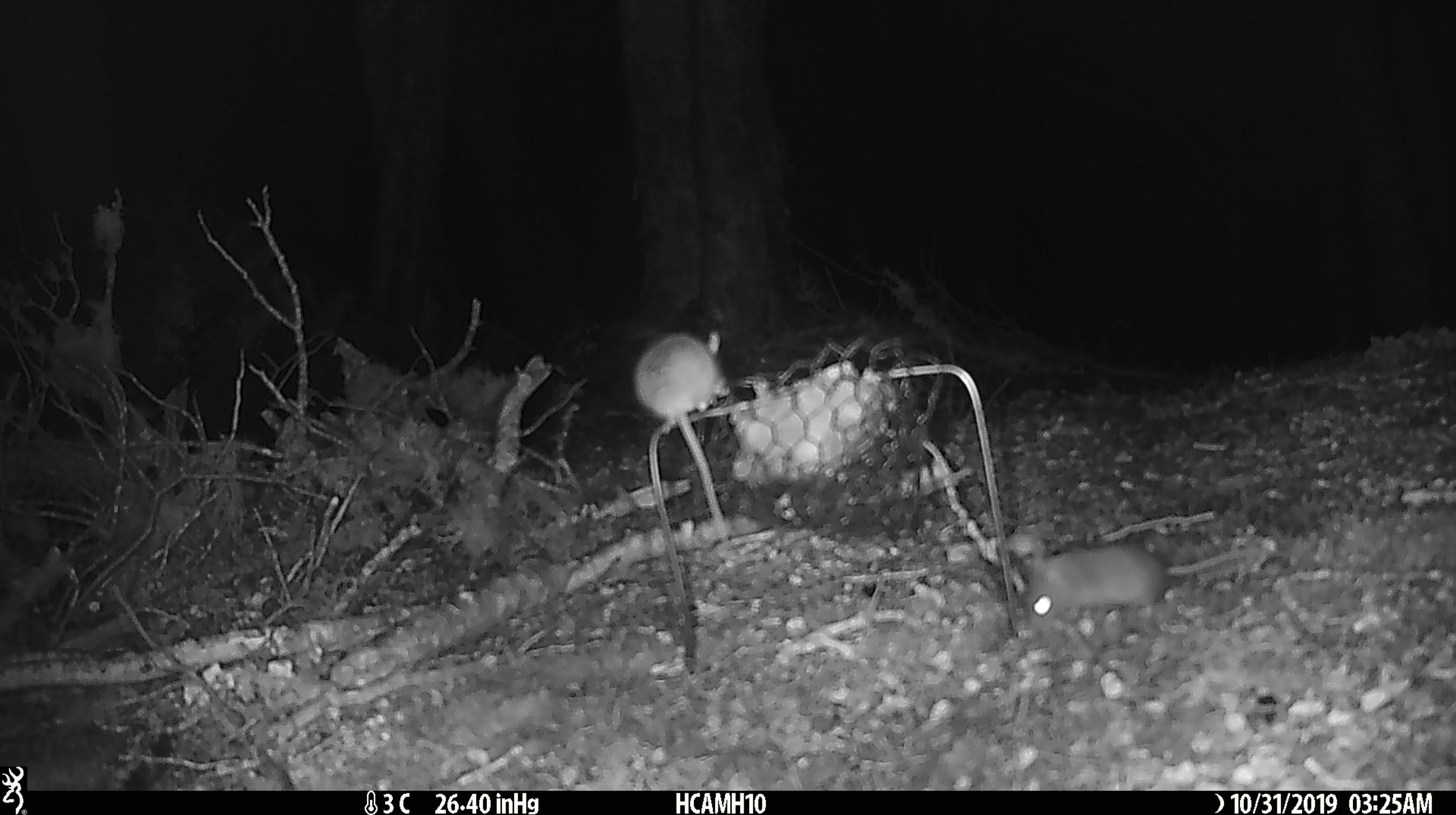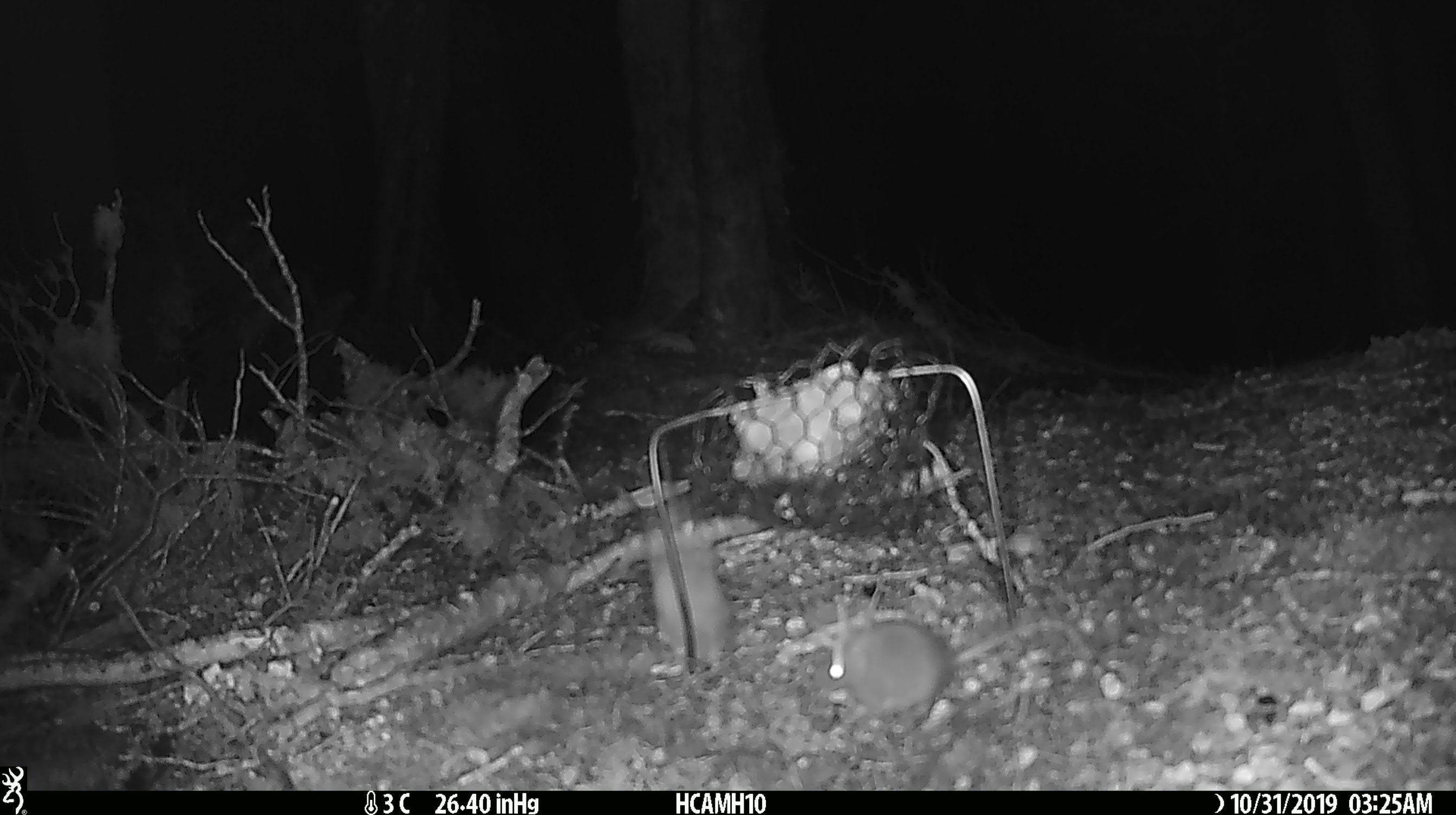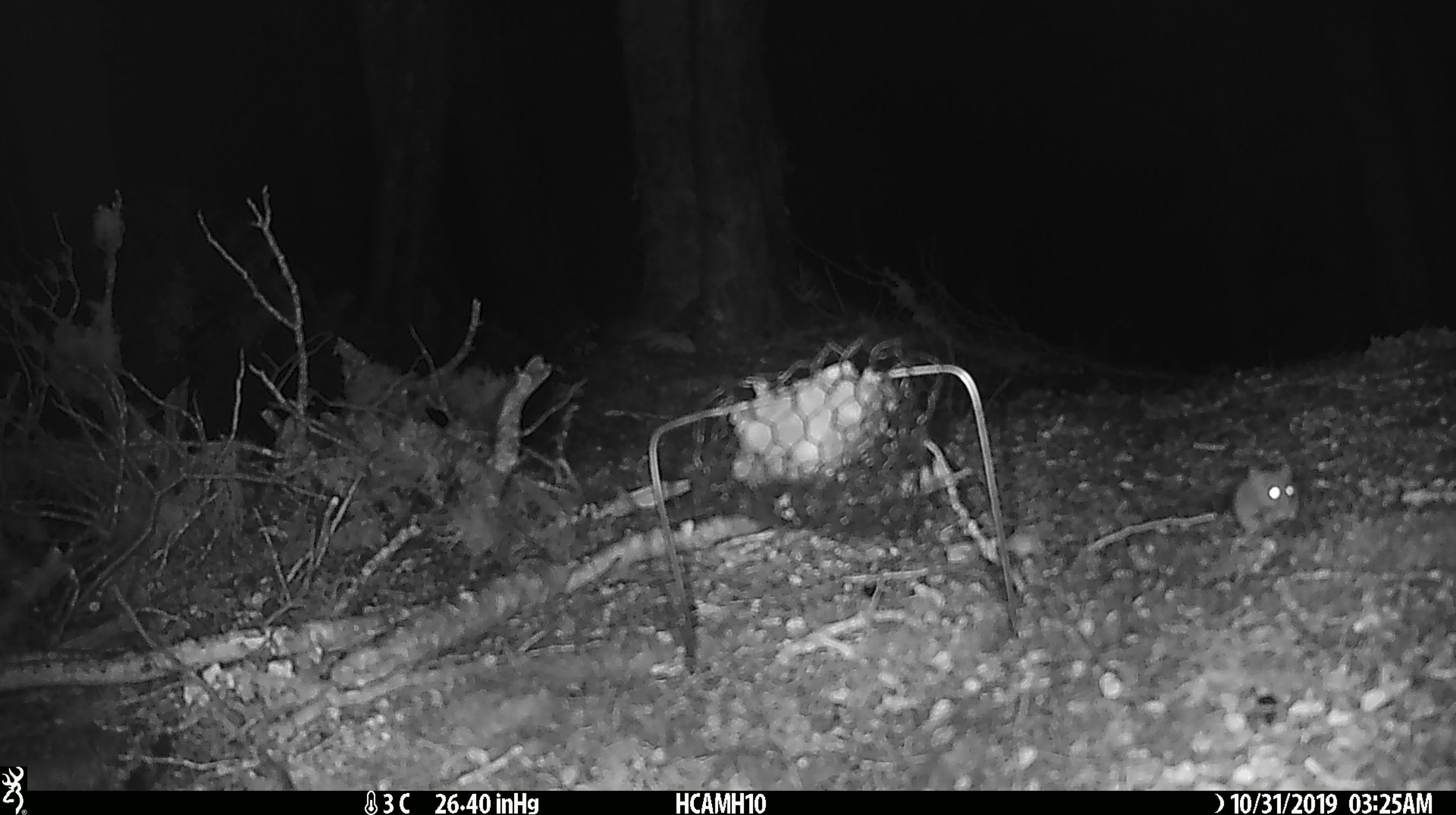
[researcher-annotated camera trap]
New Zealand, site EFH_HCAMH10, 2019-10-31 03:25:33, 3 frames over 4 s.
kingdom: Animalia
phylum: Chordata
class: Mammalia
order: Rodentia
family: Muridae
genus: Mus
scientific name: Mus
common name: mouse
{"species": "mouse (Mus)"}